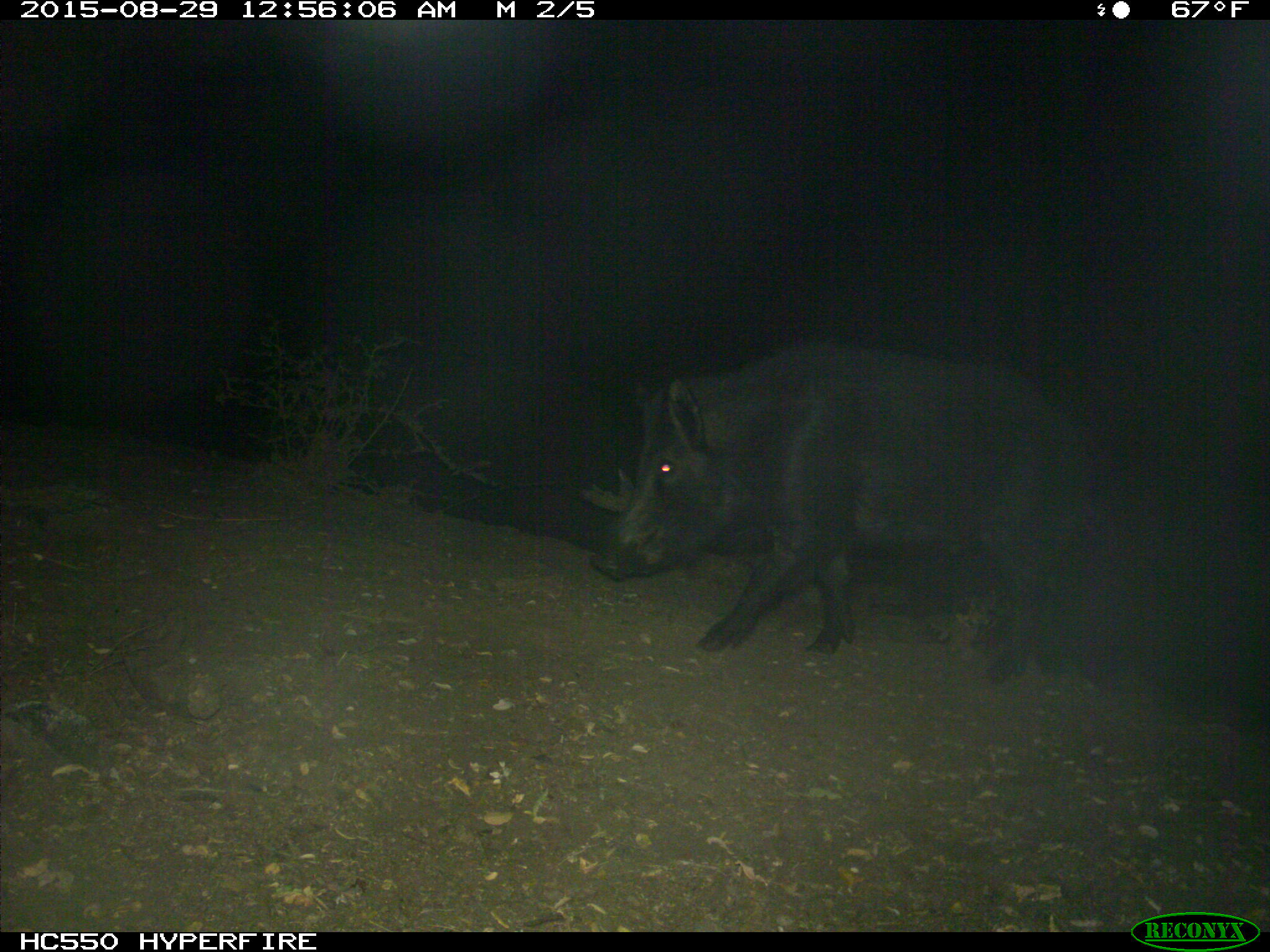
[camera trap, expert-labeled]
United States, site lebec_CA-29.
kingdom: Animalia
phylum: Chordata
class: Mammalia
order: Artiodactyla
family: Suidae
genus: Sus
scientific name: Sus scrofa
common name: wild boar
Sus scrofa (wild boar).